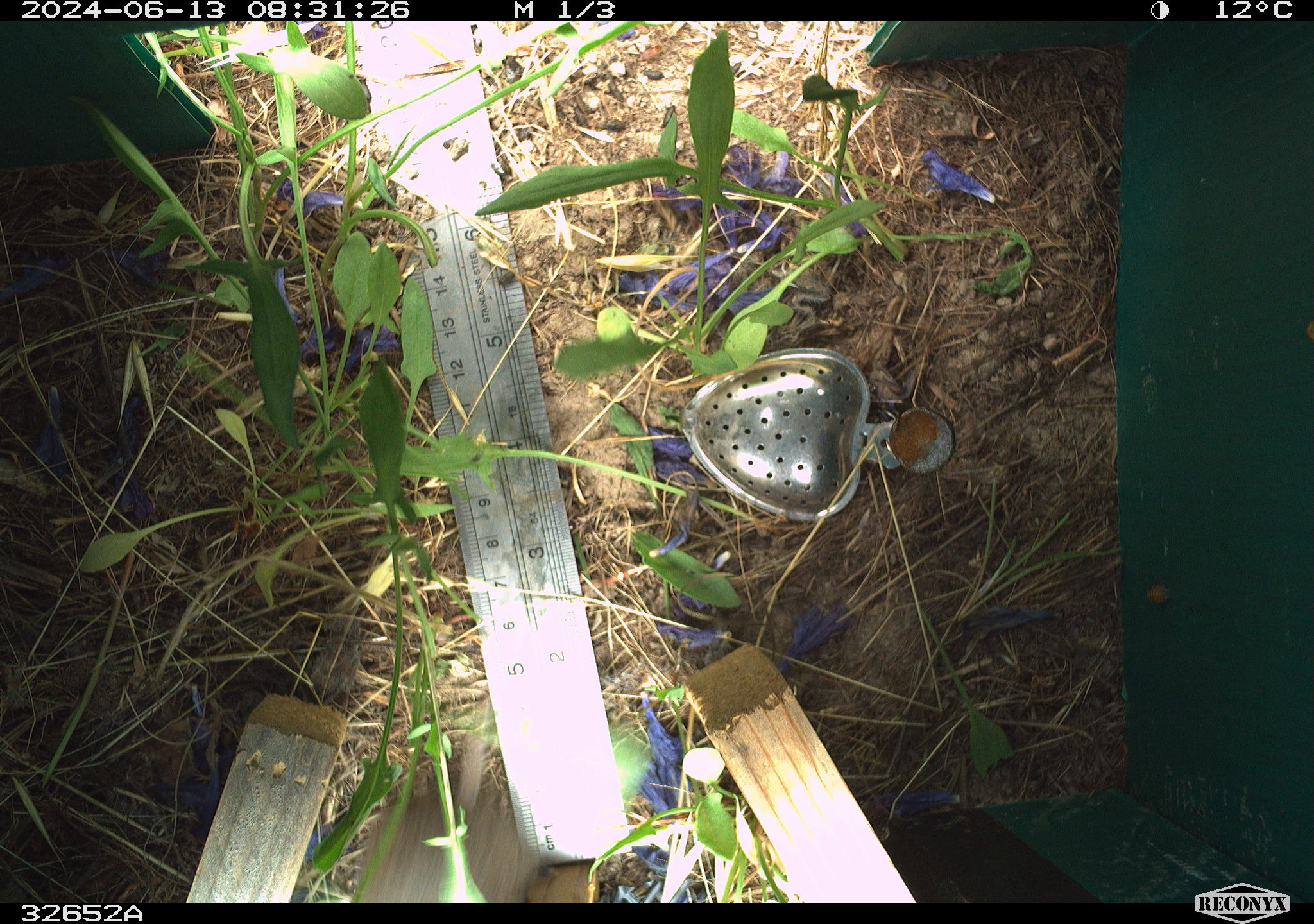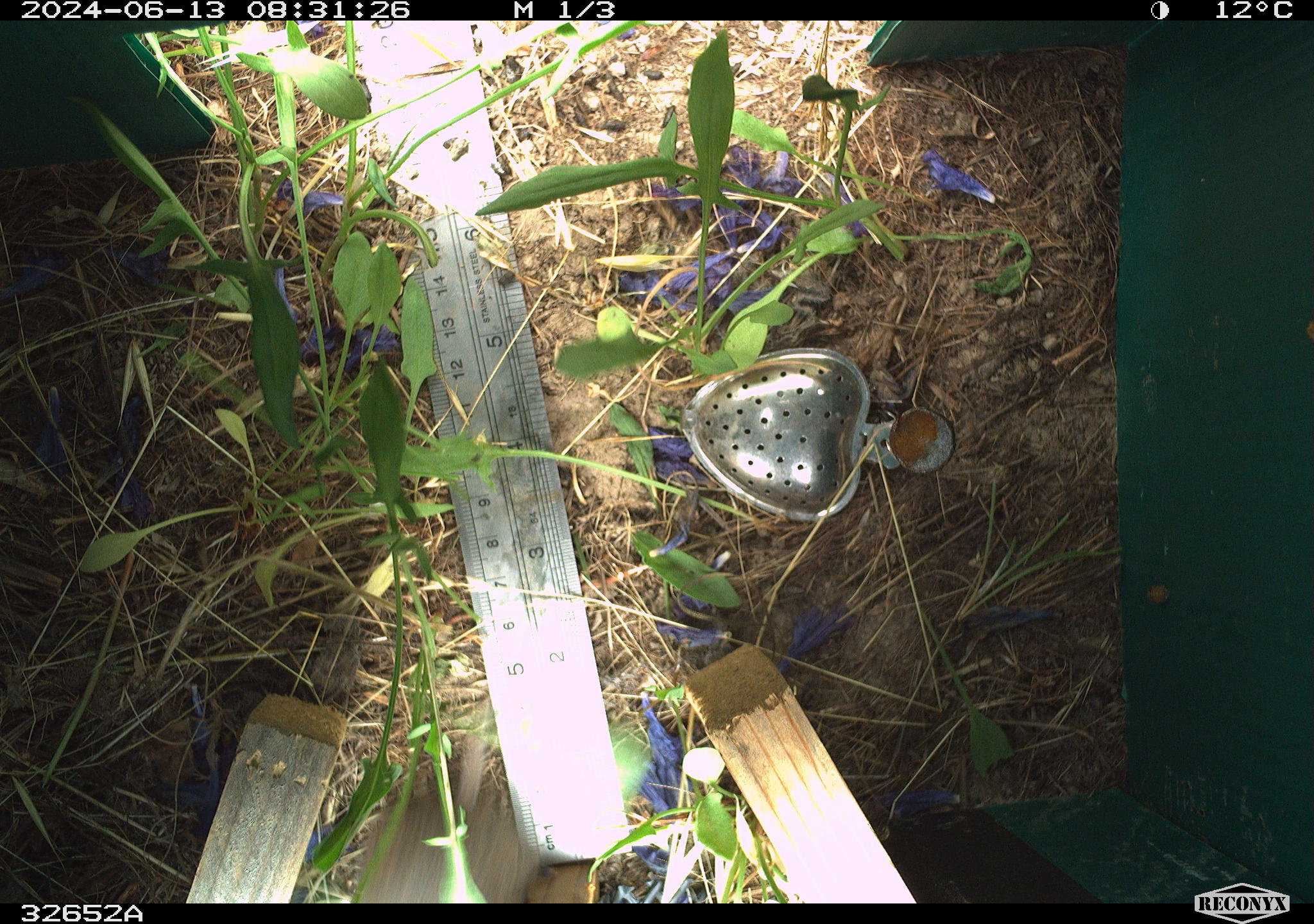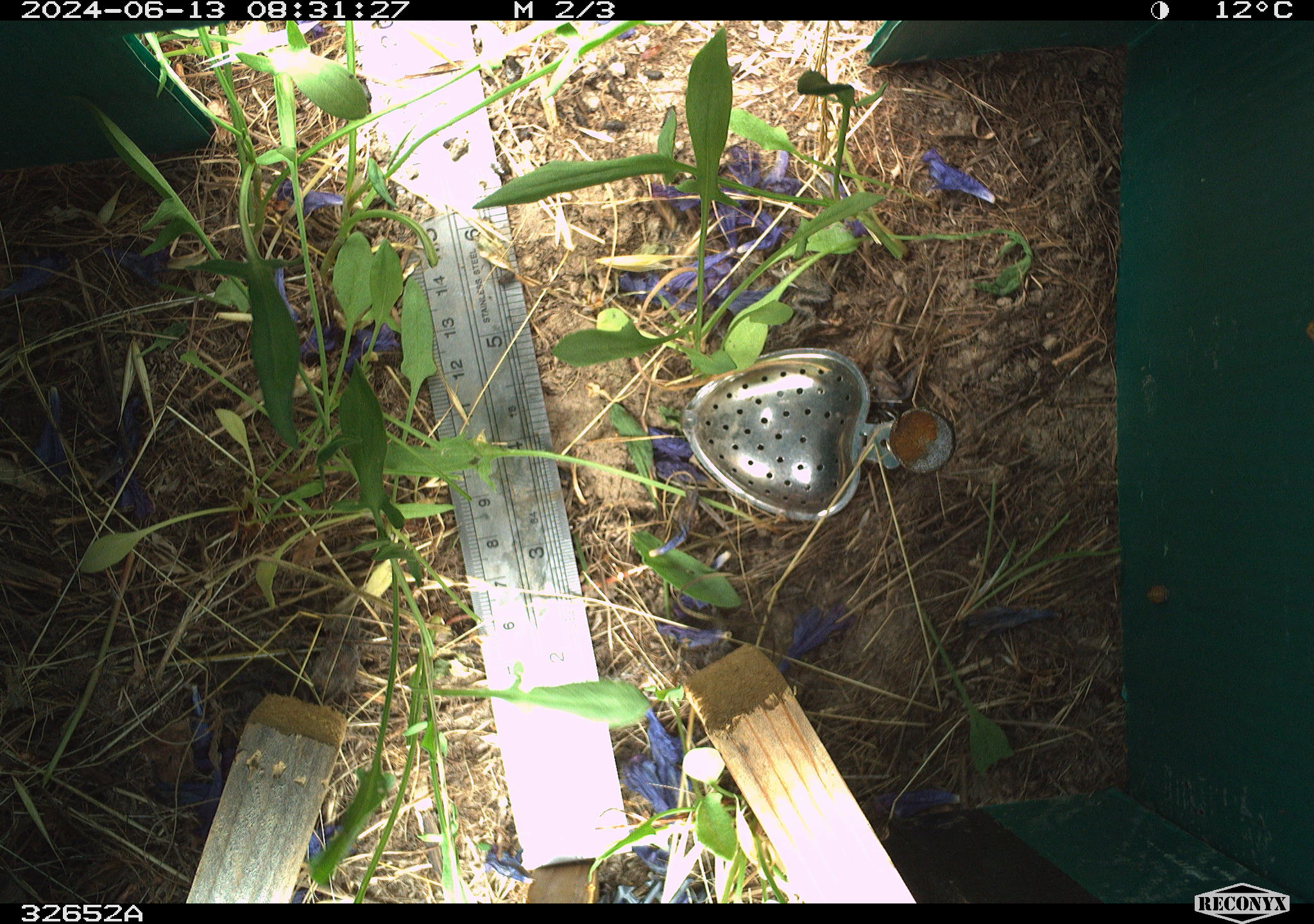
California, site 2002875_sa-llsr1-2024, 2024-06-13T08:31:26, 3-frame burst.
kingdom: Animalia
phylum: Chordata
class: Mammalia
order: Rodentia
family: Cricetidae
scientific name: Arvicolinae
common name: voles, lemmings, and muskrats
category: arvicolinae subfamily